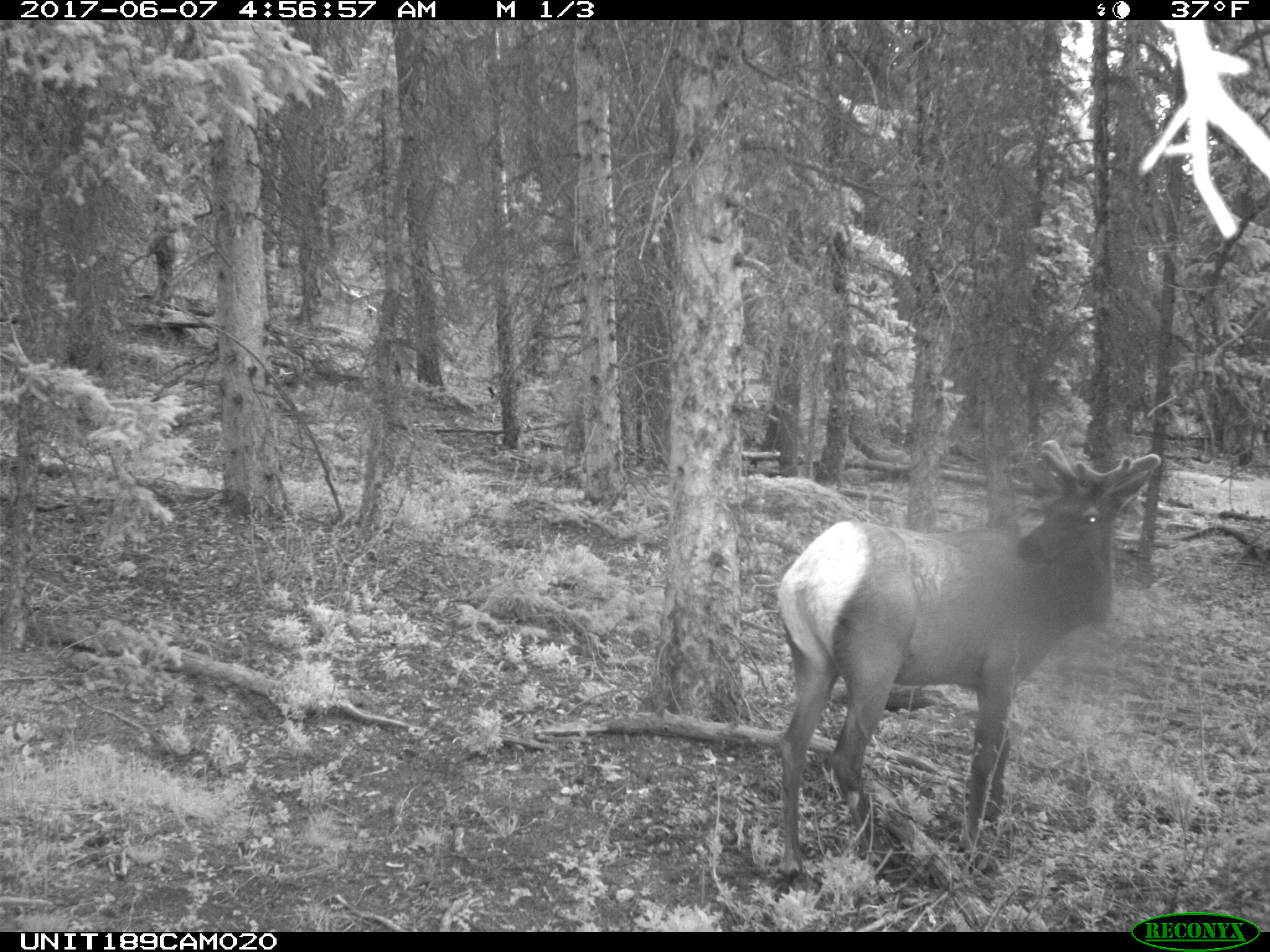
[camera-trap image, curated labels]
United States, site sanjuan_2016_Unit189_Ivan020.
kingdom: Animalia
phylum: Chordata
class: Mammalia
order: Artiodactyla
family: Cervidae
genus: Cervus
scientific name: Cervus elaphus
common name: red deer